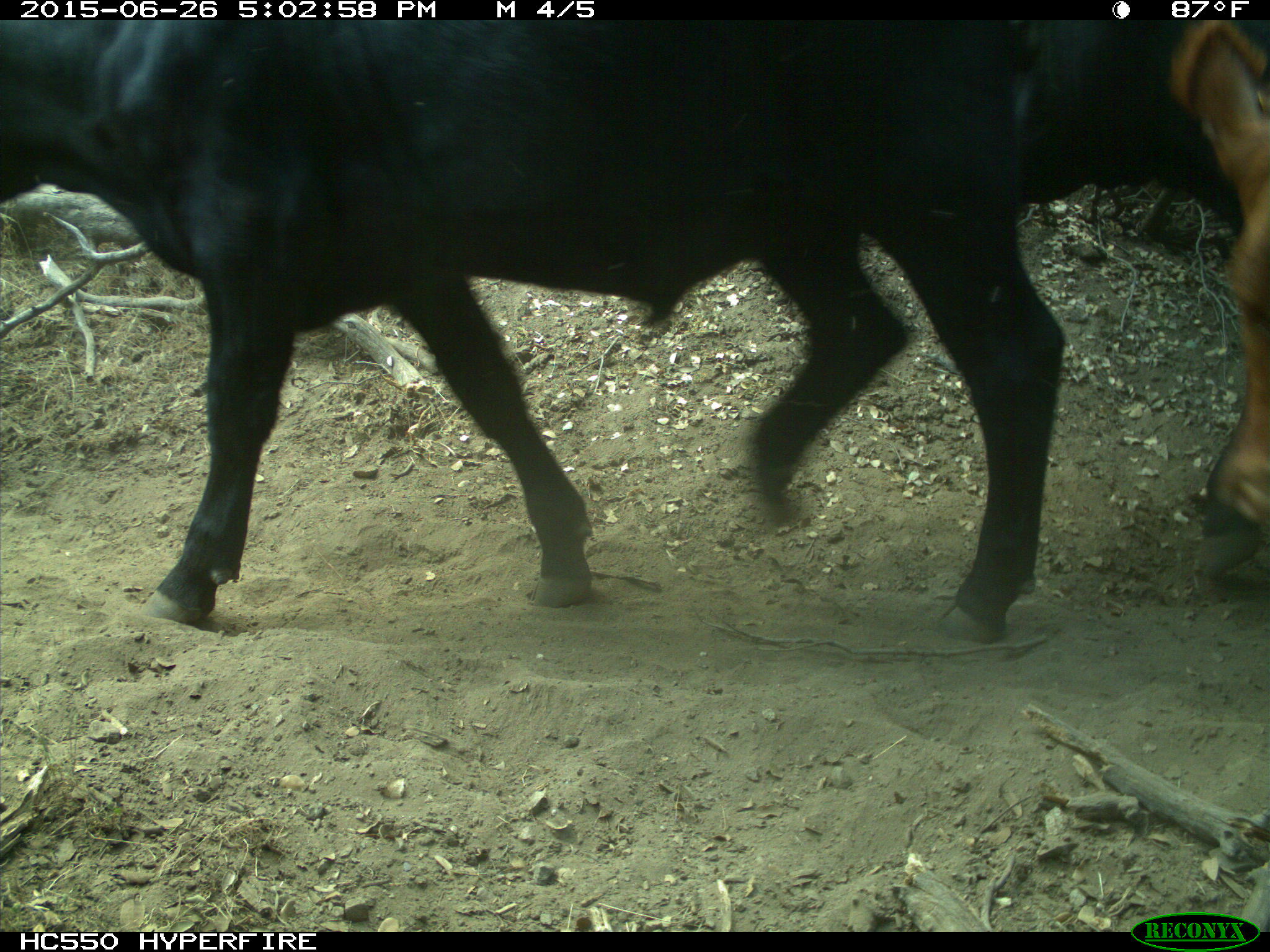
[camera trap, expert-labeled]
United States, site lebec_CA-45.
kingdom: Animalia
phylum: Chordata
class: Mammalia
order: Artiodactyla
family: Bovidae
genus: Bos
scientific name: Bos taurus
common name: domestic cow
Bos taurus (domestic cow).